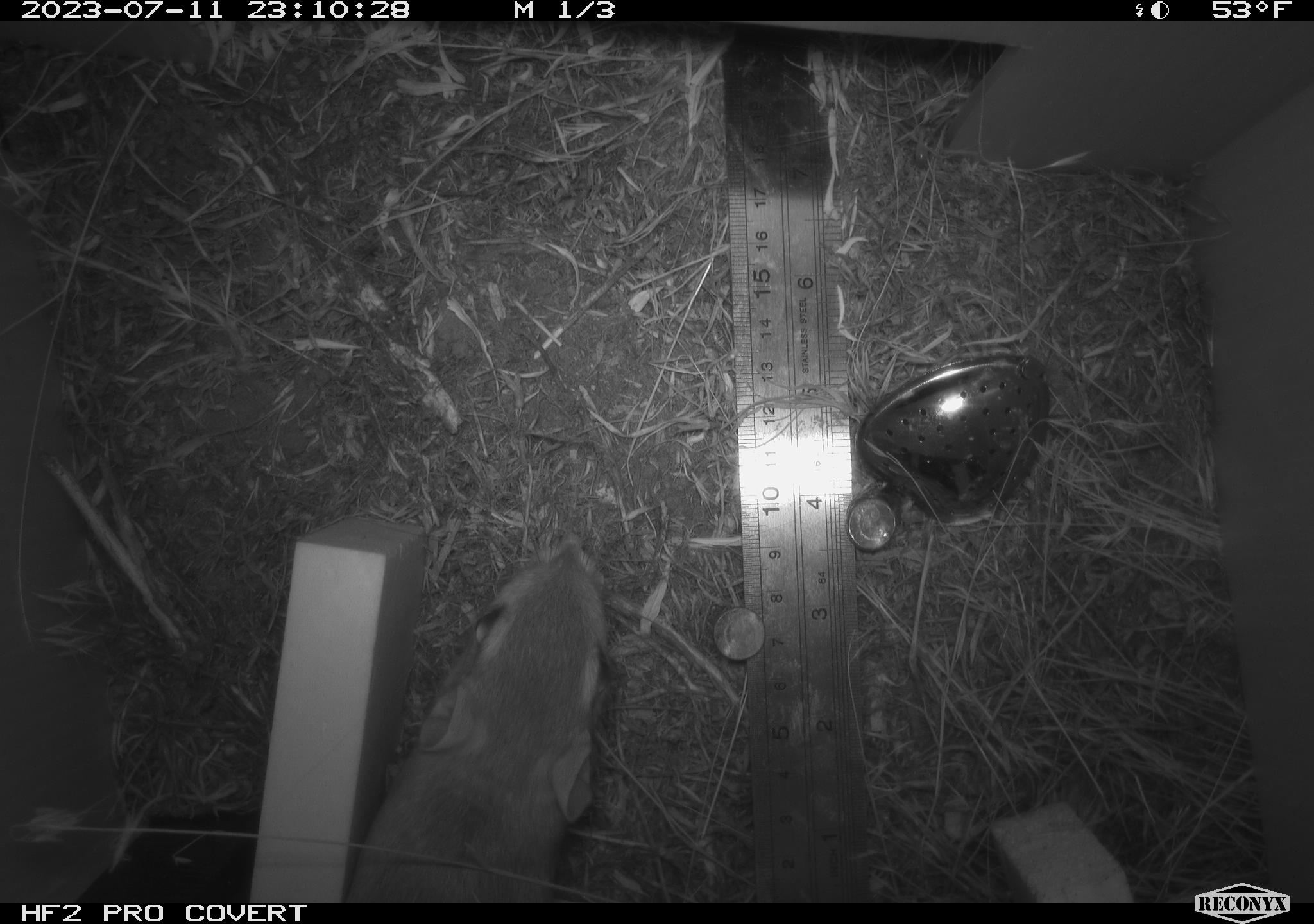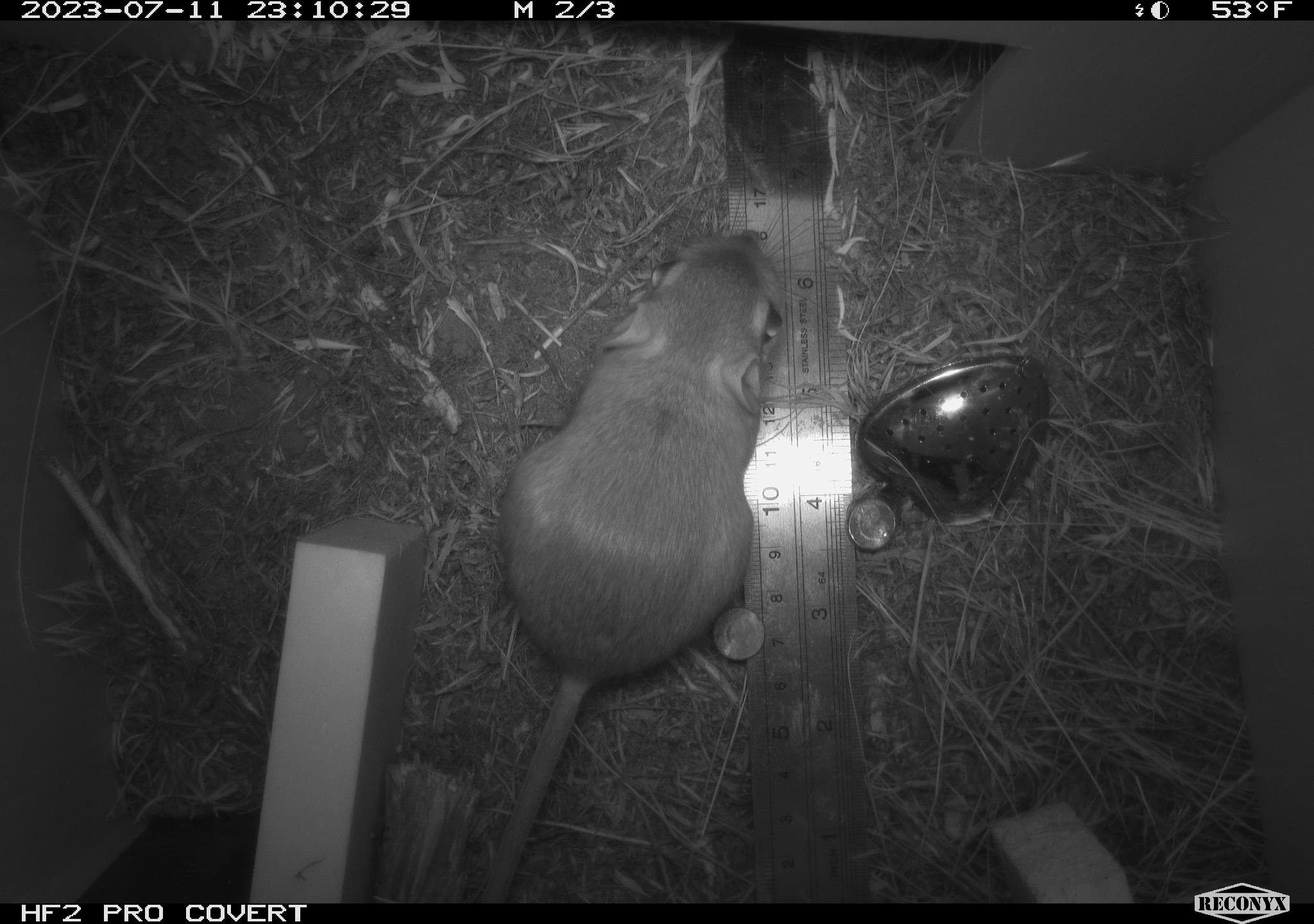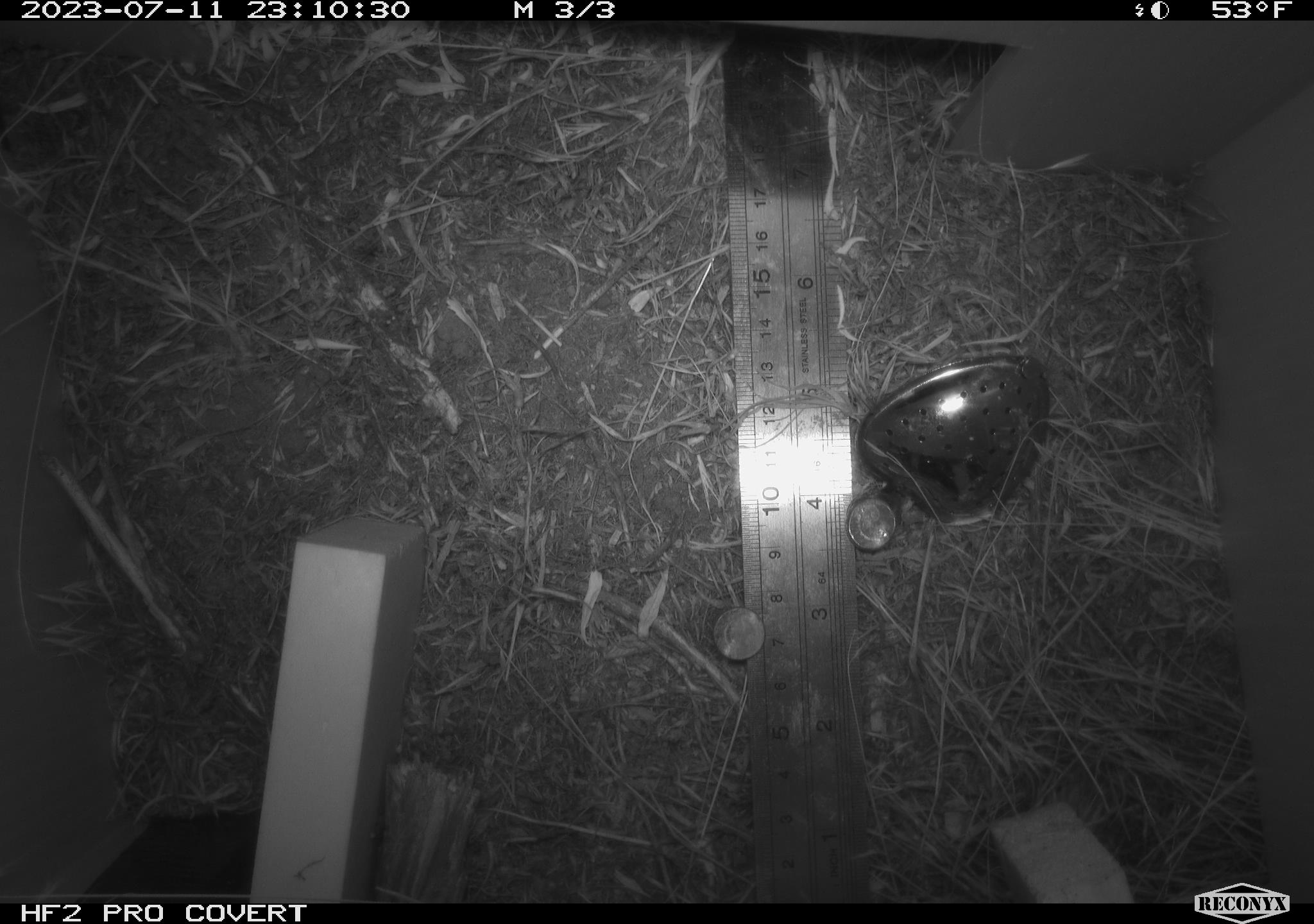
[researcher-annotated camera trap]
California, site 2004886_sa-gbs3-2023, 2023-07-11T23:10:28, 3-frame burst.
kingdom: Animalia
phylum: Chordata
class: Mammalia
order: Rodentia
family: Heteromyidae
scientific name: Heteromyidae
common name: kangaroo rats and pocket mice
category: heteromyidae family